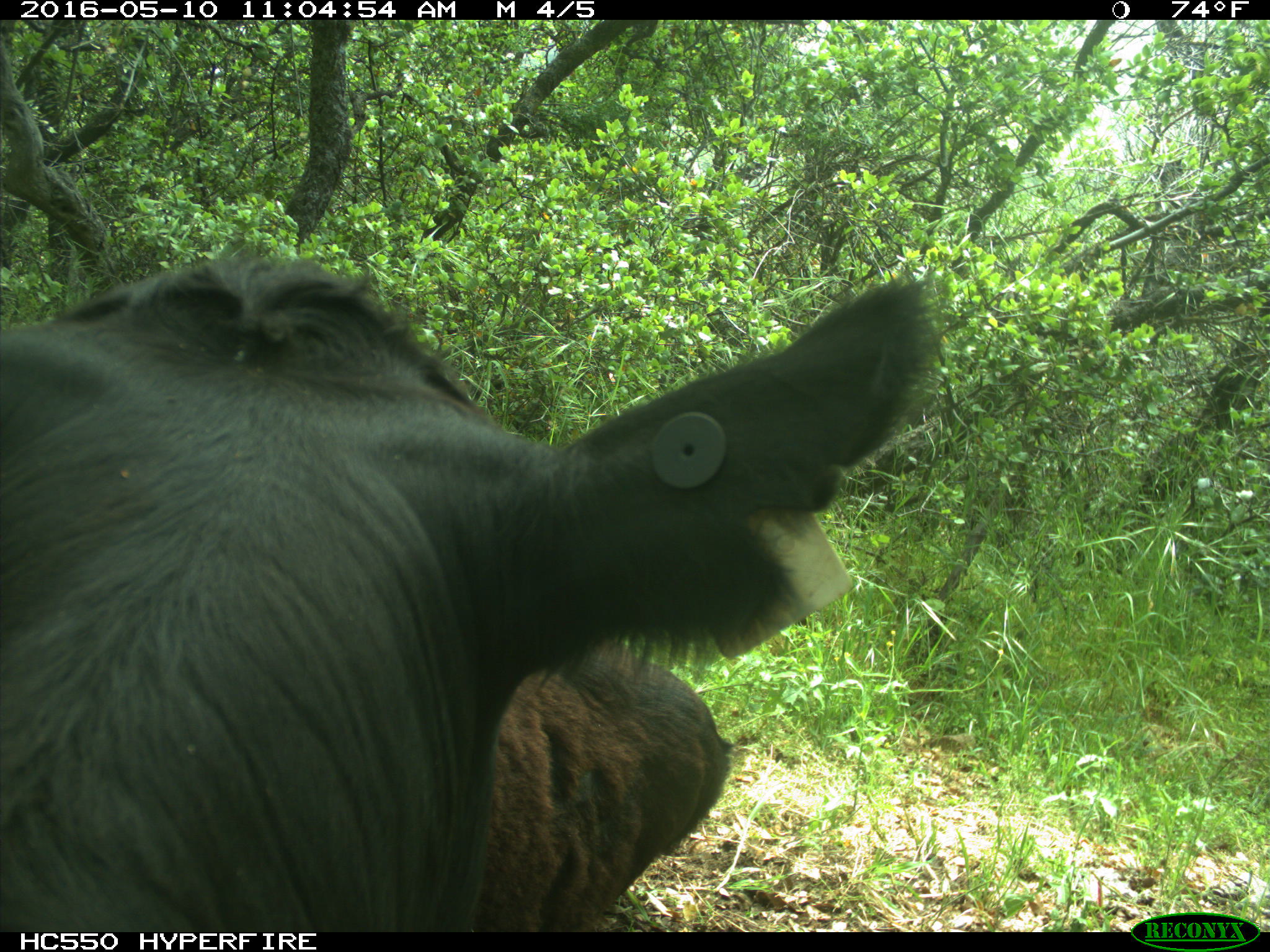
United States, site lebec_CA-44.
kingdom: Animalia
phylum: Chordata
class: Mammalia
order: Artiodactyla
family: Bovidae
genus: Bos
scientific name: Bos taurus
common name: domestic cow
Bos taurus (domestic cow).